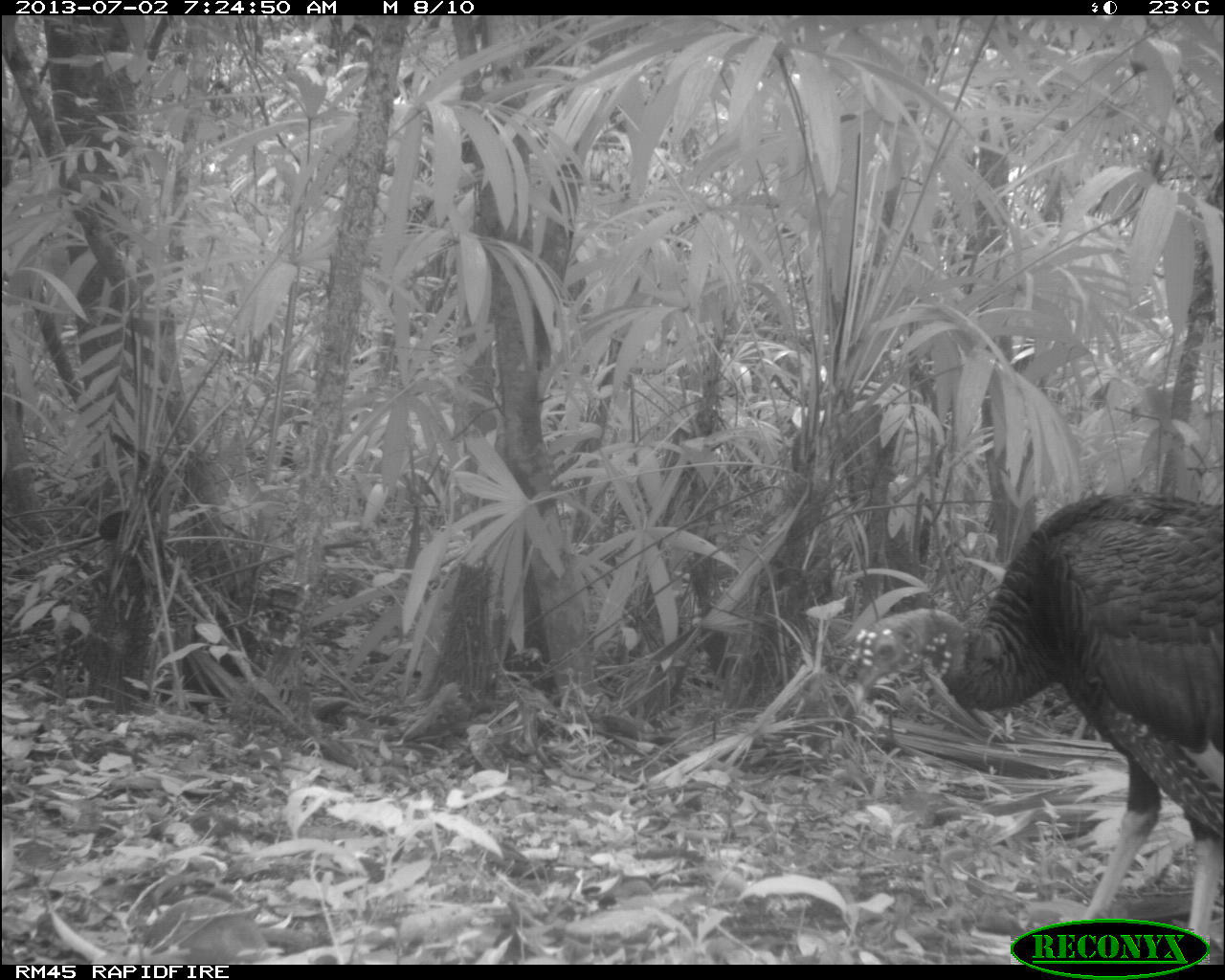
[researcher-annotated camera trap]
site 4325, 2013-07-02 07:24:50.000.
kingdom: Animalia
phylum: Chordata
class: Aves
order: Galliformes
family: Phasianidae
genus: Meleagris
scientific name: Meleagris ocellata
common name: ocellated turkey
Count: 1.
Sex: male.